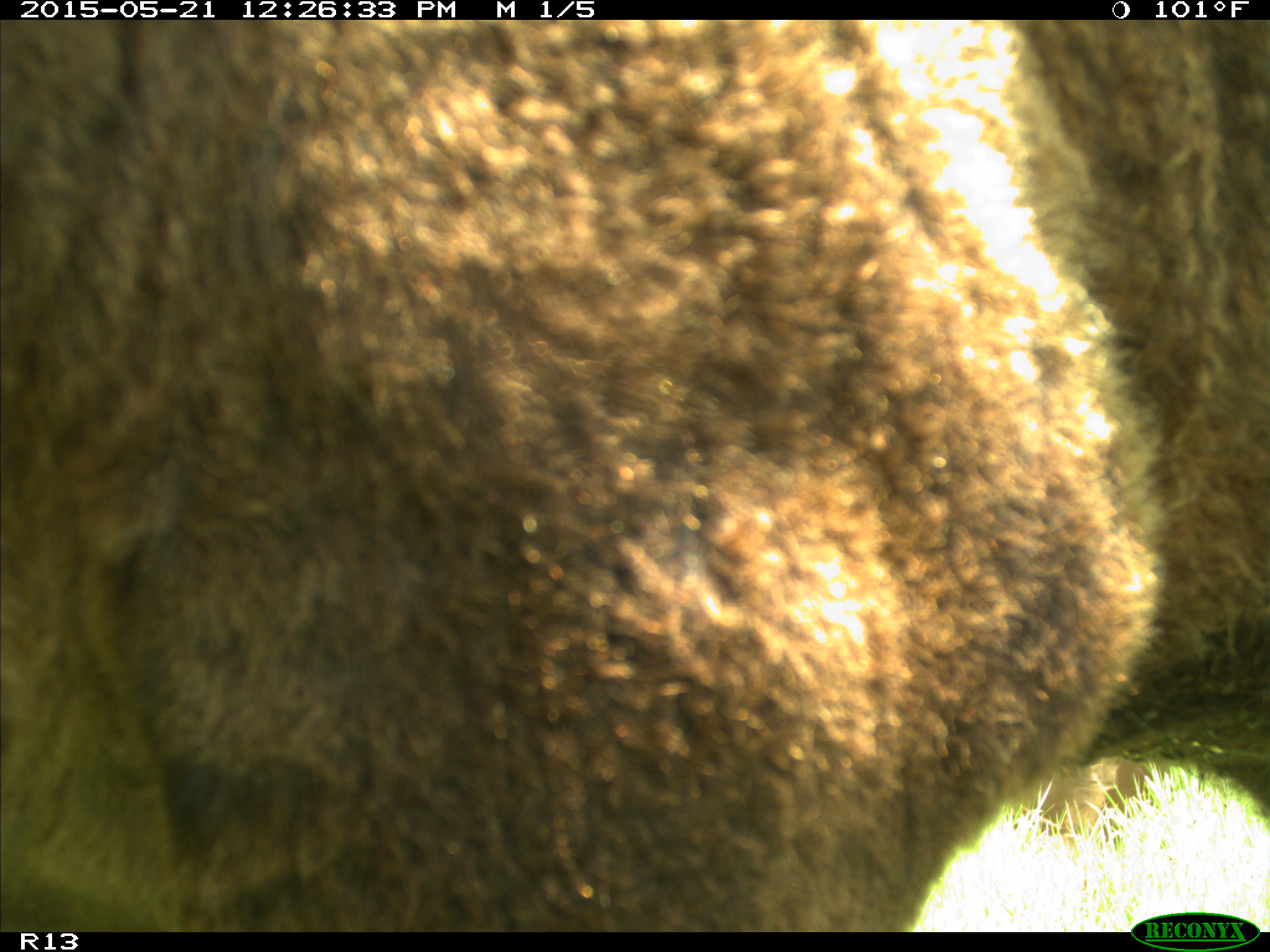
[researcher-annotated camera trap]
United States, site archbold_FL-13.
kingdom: Animalia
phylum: Chordata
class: Mammalia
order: Artiodactyla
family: Bovidae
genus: Bos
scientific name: Bos taurus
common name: domestic cow